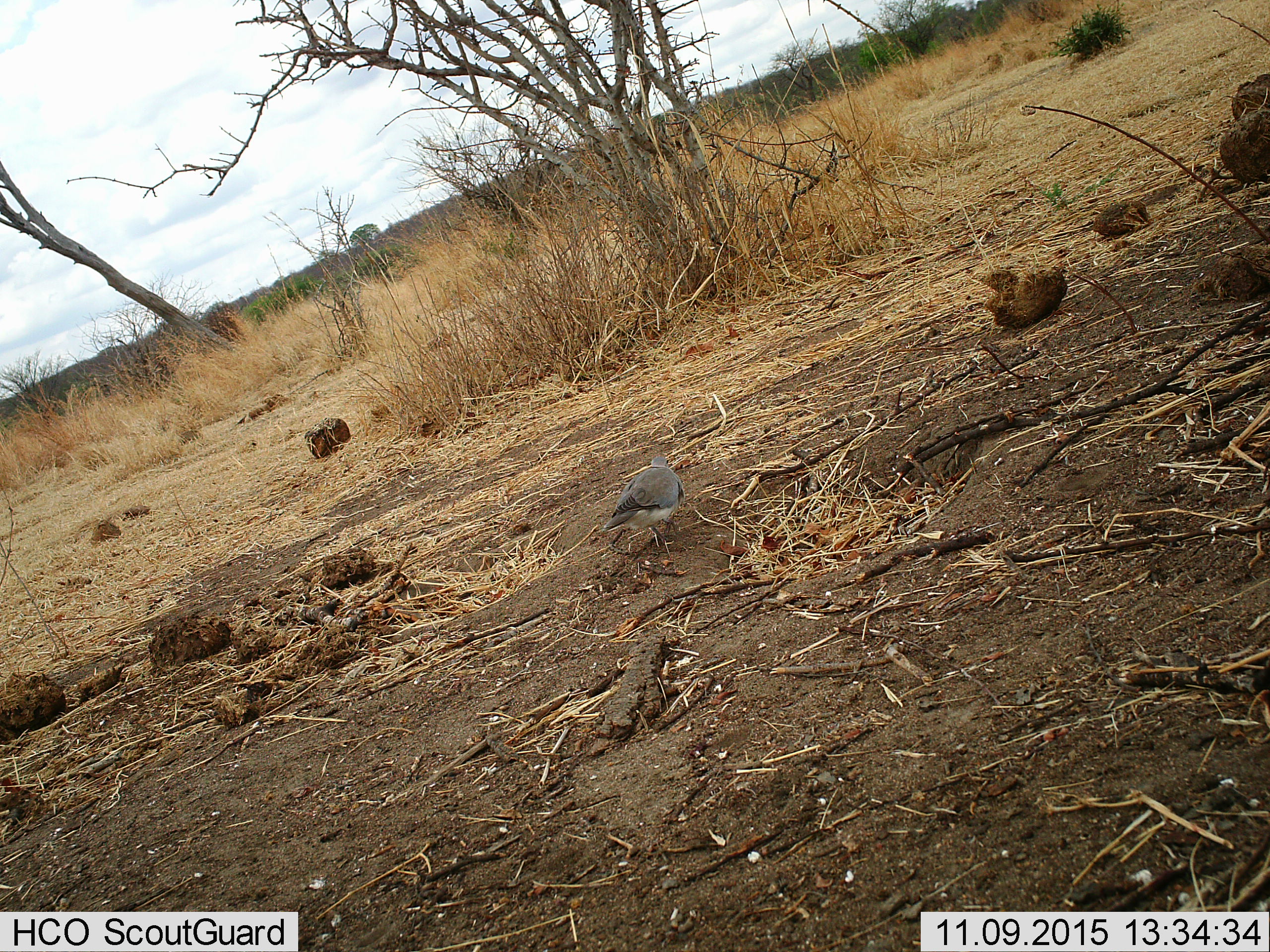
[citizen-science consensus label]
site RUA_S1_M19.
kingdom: Animalia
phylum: Chordata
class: Aves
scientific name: Aves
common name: bird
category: birdother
Birdother (bird) (Aves), count 1. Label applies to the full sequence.